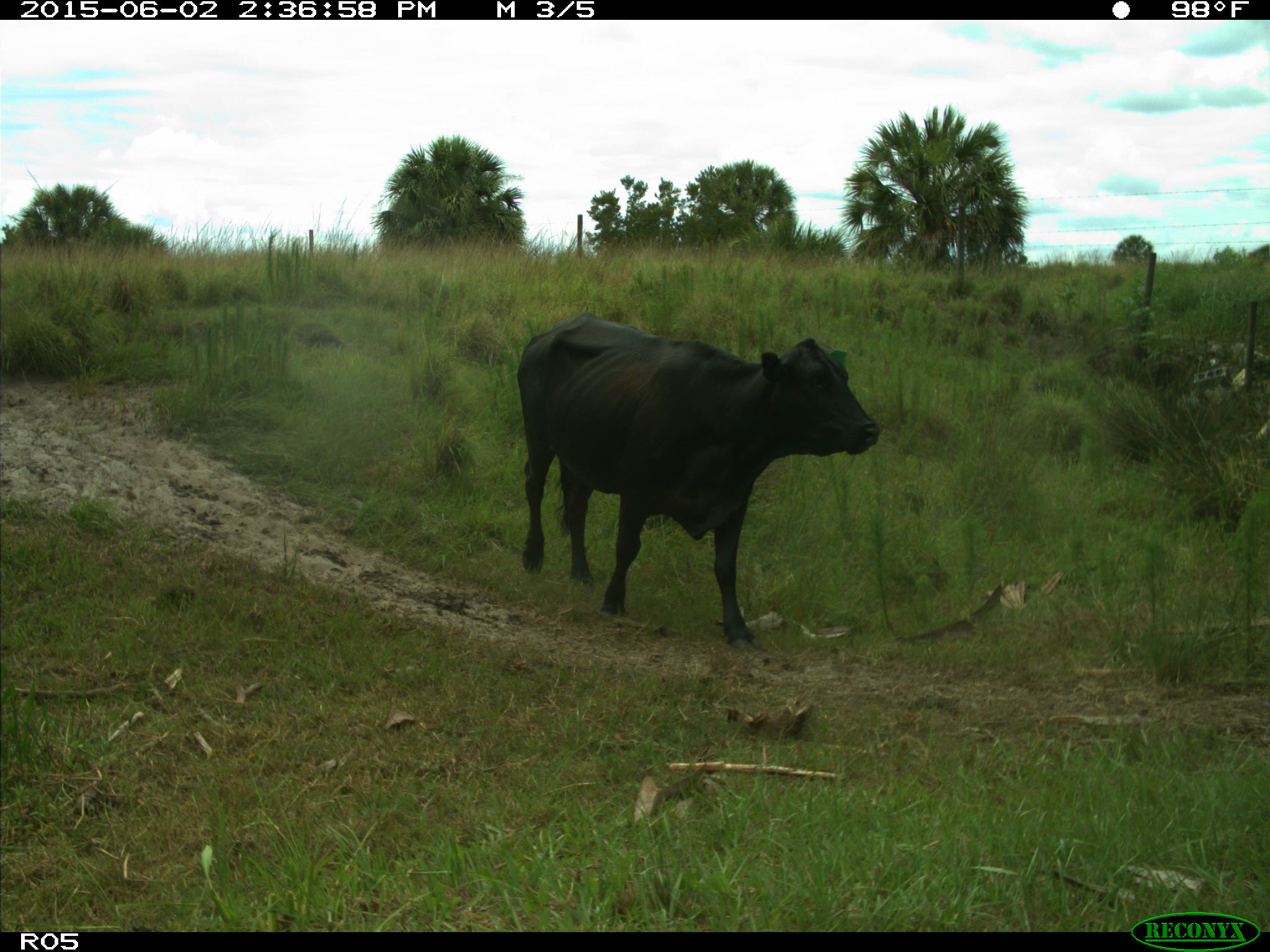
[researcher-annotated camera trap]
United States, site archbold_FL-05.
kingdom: Animalia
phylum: Chordata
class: Mammalia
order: Artiodactyla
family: Bovidae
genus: Bos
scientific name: Bos taurus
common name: domestic cow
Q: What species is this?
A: Bos taurus (domestic cow).